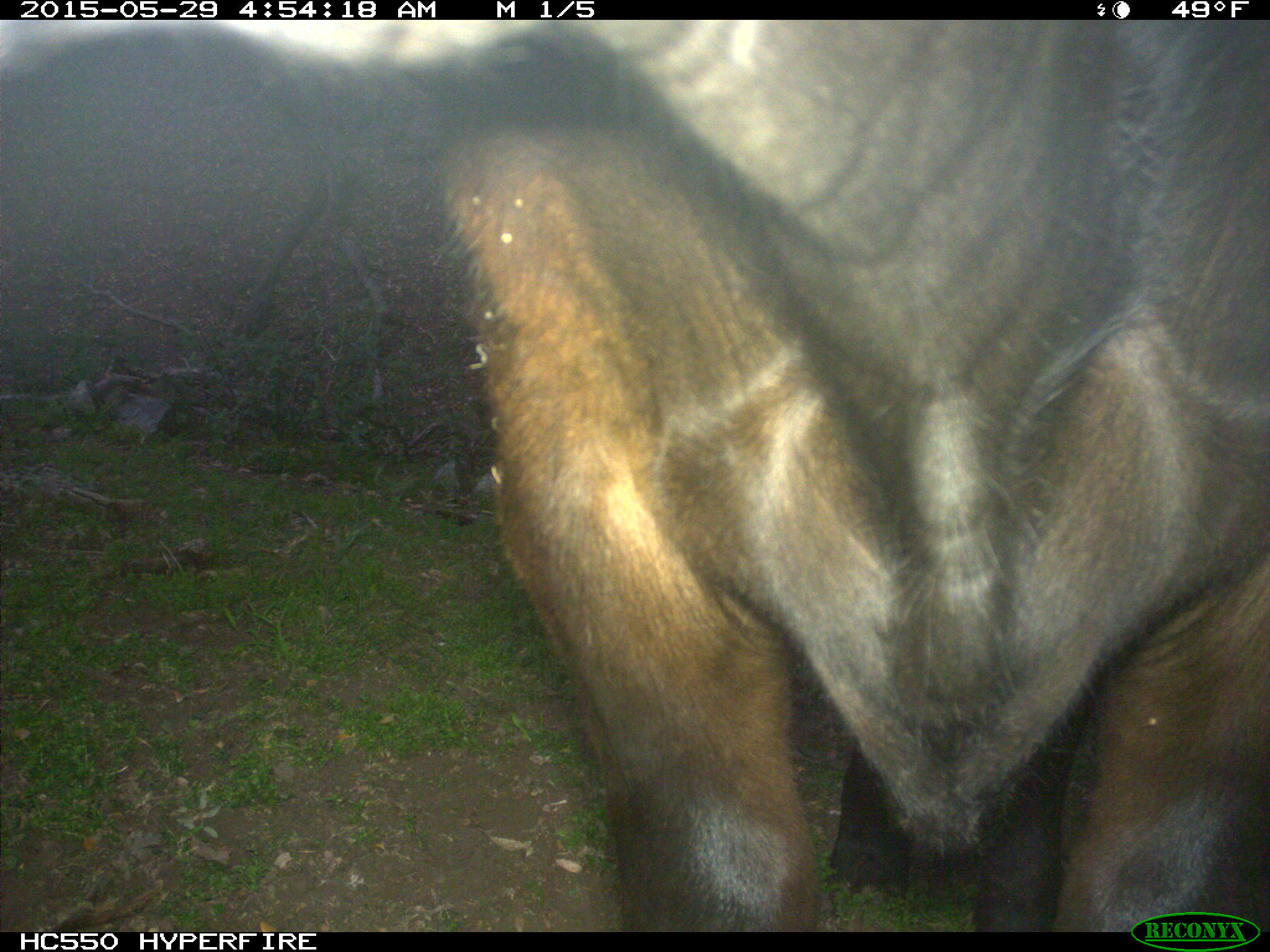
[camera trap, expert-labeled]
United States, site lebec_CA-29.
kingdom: Animalia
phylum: Chordata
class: Mammalia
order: Artiodactyla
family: Bovidae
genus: Bos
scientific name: Bos taurus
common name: domestic cow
Bos taurus (domestic cow).